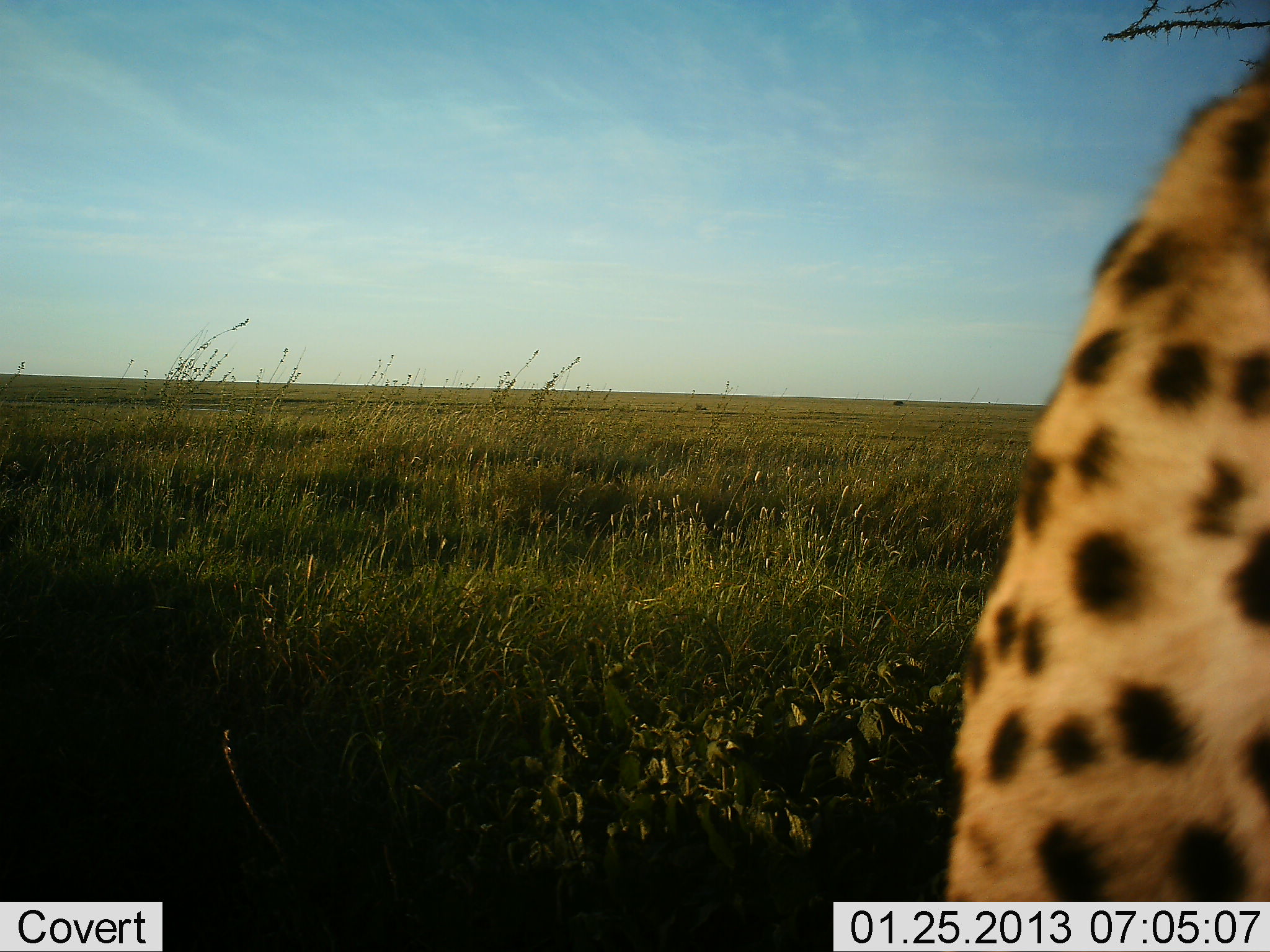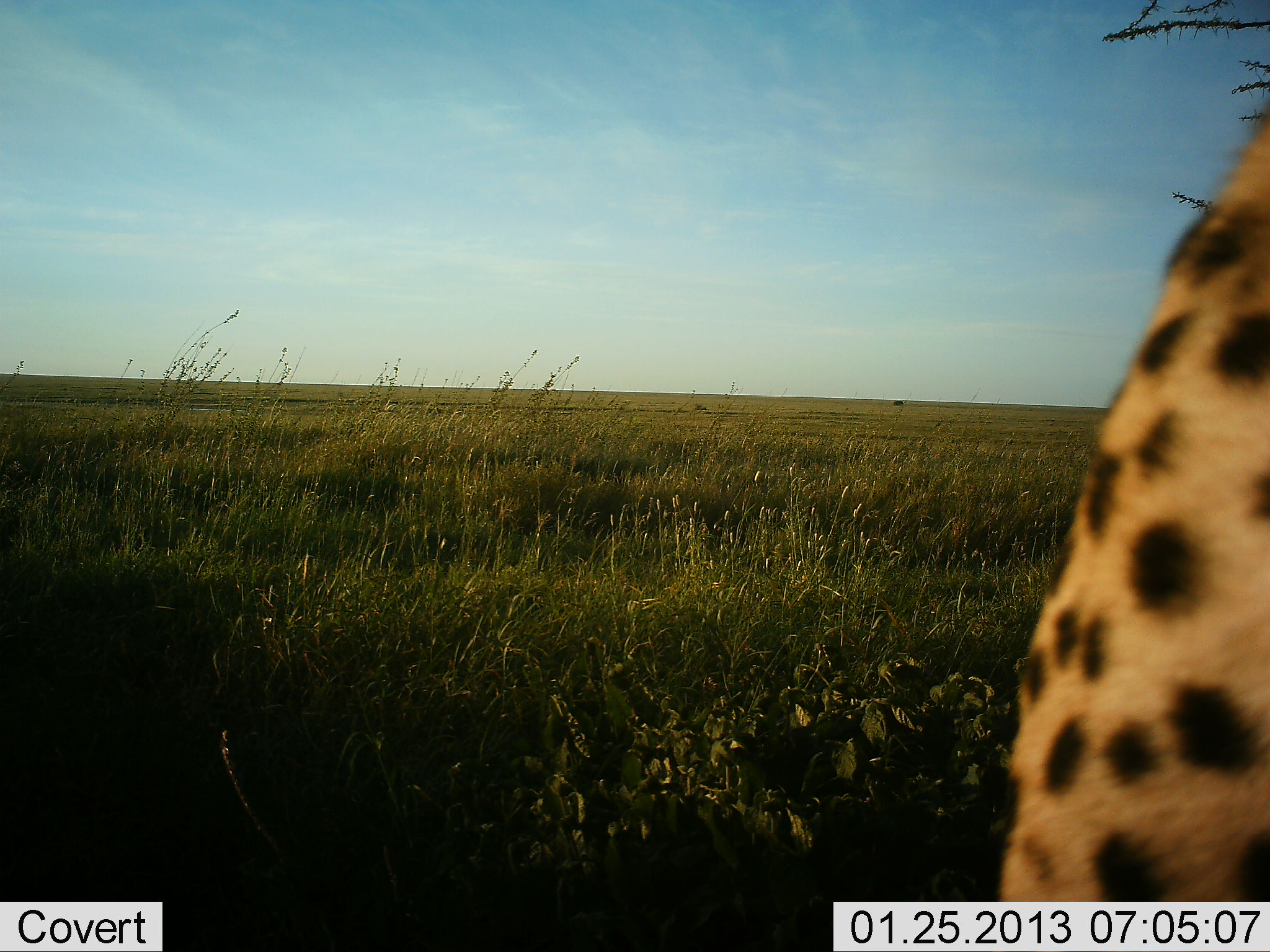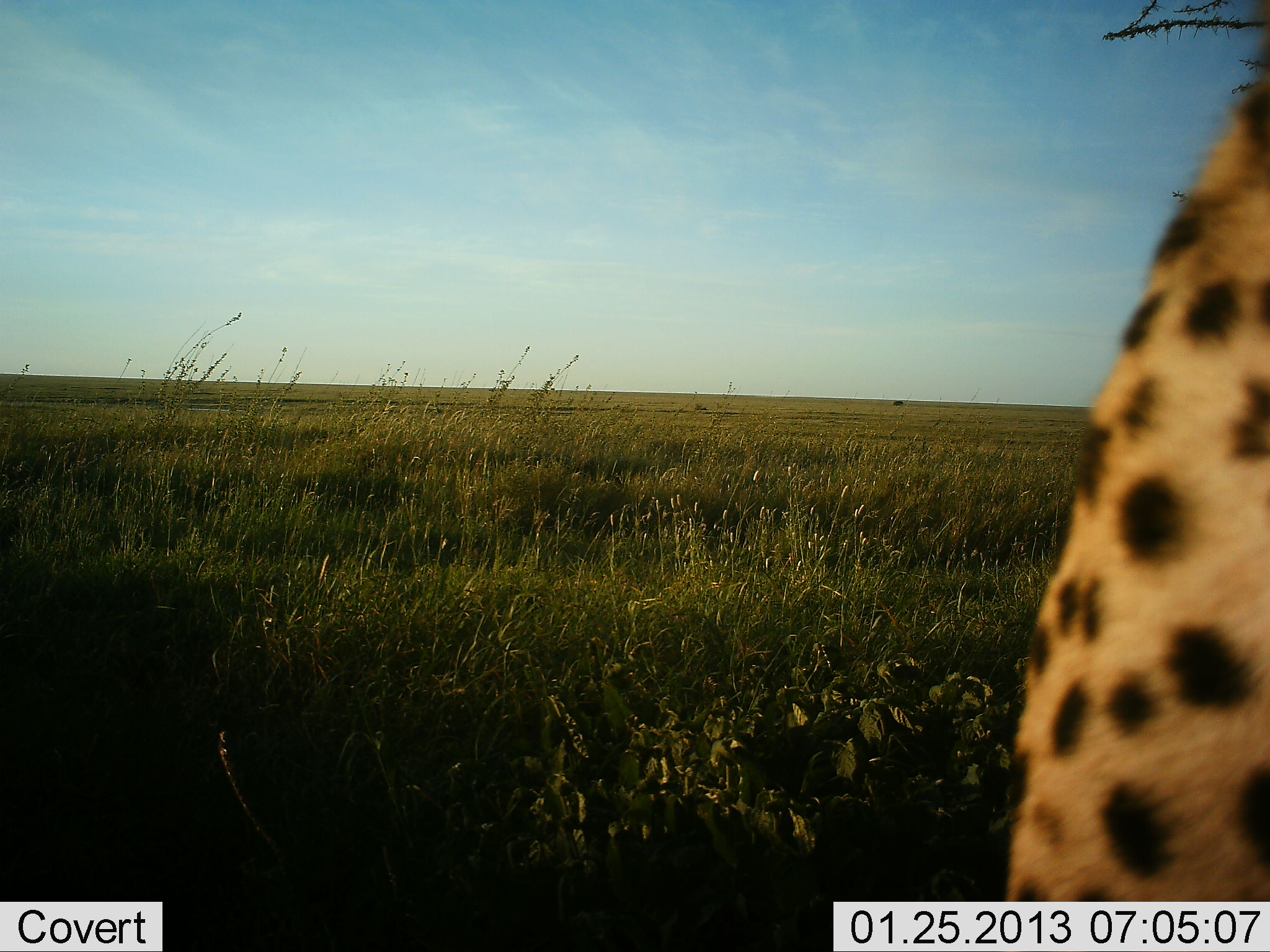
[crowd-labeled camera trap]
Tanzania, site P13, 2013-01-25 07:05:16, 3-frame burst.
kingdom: Animalia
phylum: Chordata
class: Mammalia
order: Carnivora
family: Felidae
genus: Acinonyx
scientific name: Acinonyx jubatus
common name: cheetah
Cheetah (Acinonyx jubatus), count 1. Behavior (volunteer vote fractions): standing 63%, resting 21%, moving 11%, interacting 5%. Young present (vote fraction): 0%. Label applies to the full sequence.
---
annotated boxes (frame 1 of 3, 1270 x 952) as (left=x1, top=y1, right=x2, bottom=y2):
animal: (left=945, top=60, right=1270, bottom=901)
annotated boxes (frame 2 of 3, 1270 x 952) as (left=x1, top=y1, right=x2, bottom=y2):
animal: (left=995, top=100, right=1270, bottom=902)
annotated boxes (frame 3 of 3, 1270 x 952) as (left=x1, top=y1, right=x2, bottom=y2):
animal: (left=1000, top=76, right=1270, bottom=902)